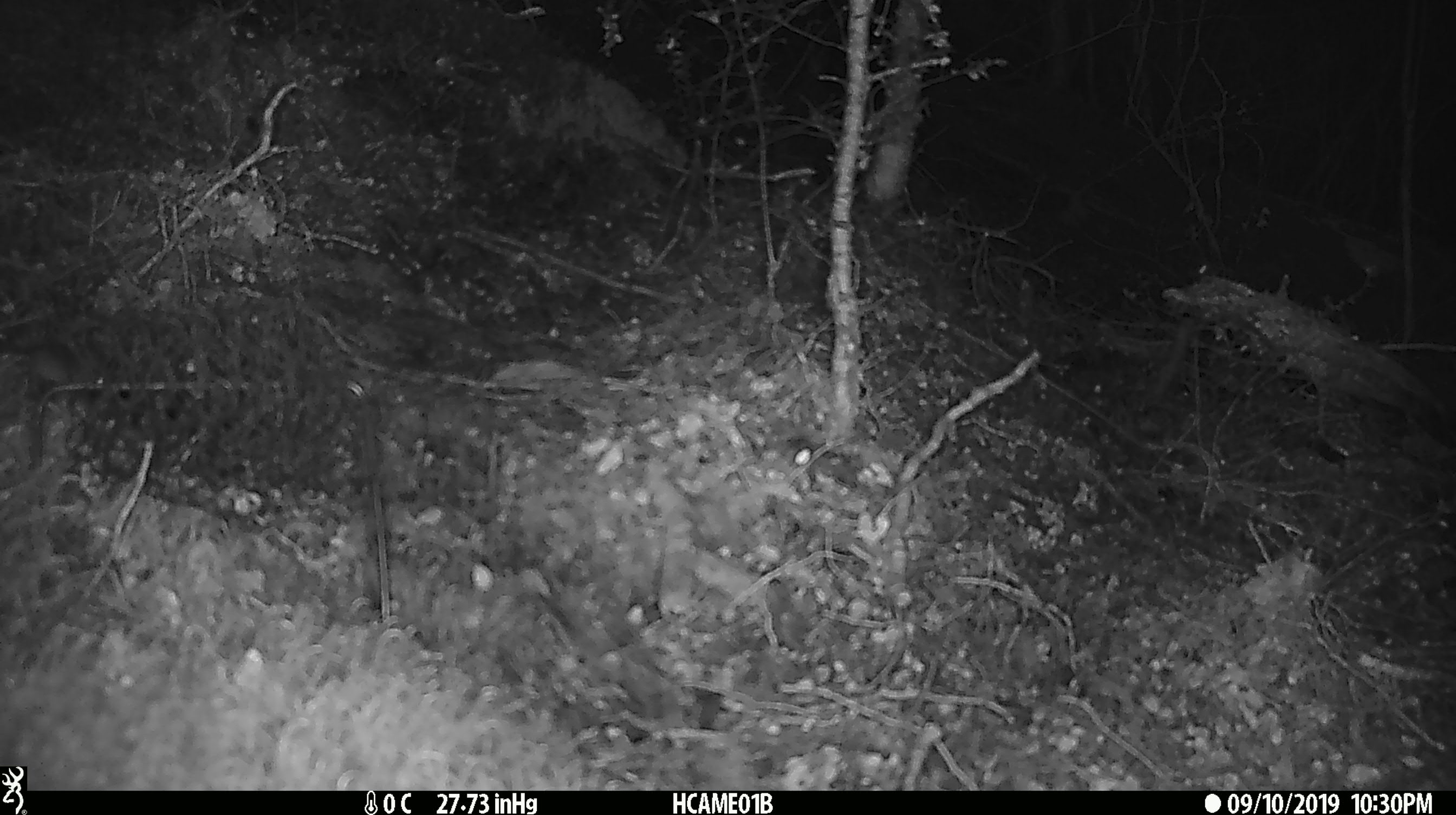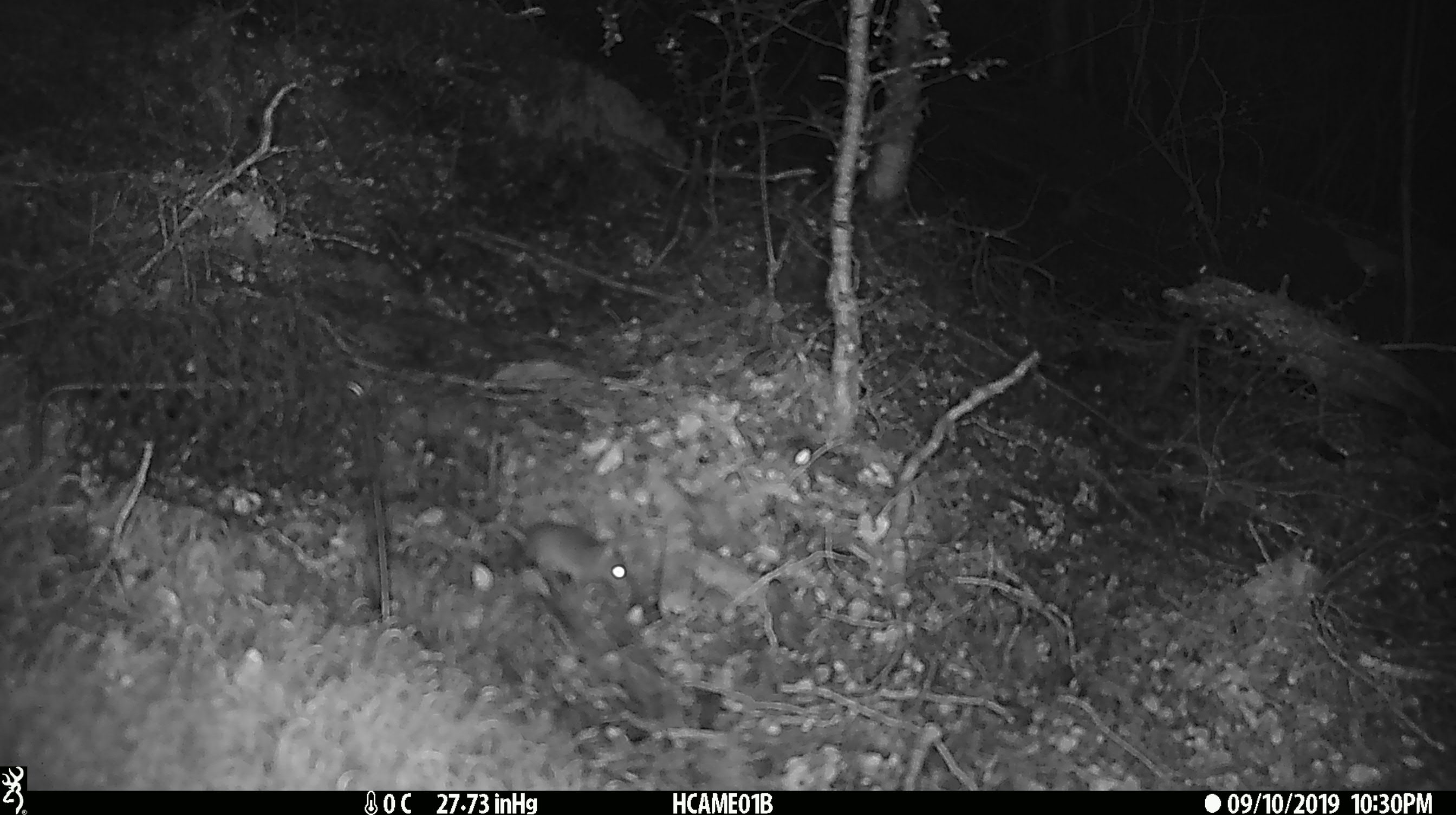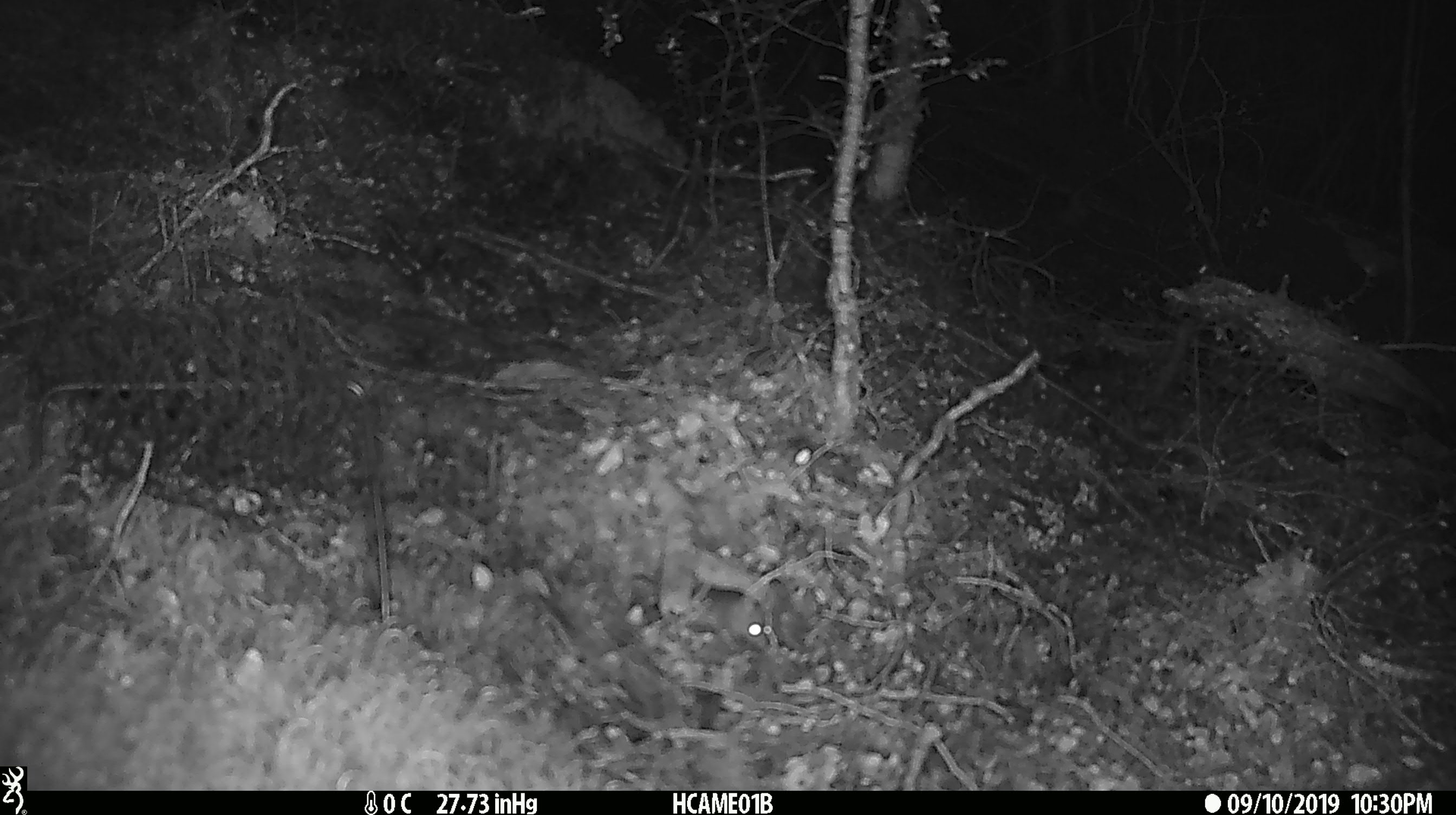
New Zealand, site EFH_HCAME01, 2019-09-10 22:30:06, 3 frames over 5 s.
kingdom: Animalia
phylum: Chordata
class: Mammalia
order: Rodentia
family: Muridae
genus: Mus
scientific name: Mus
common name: mouse